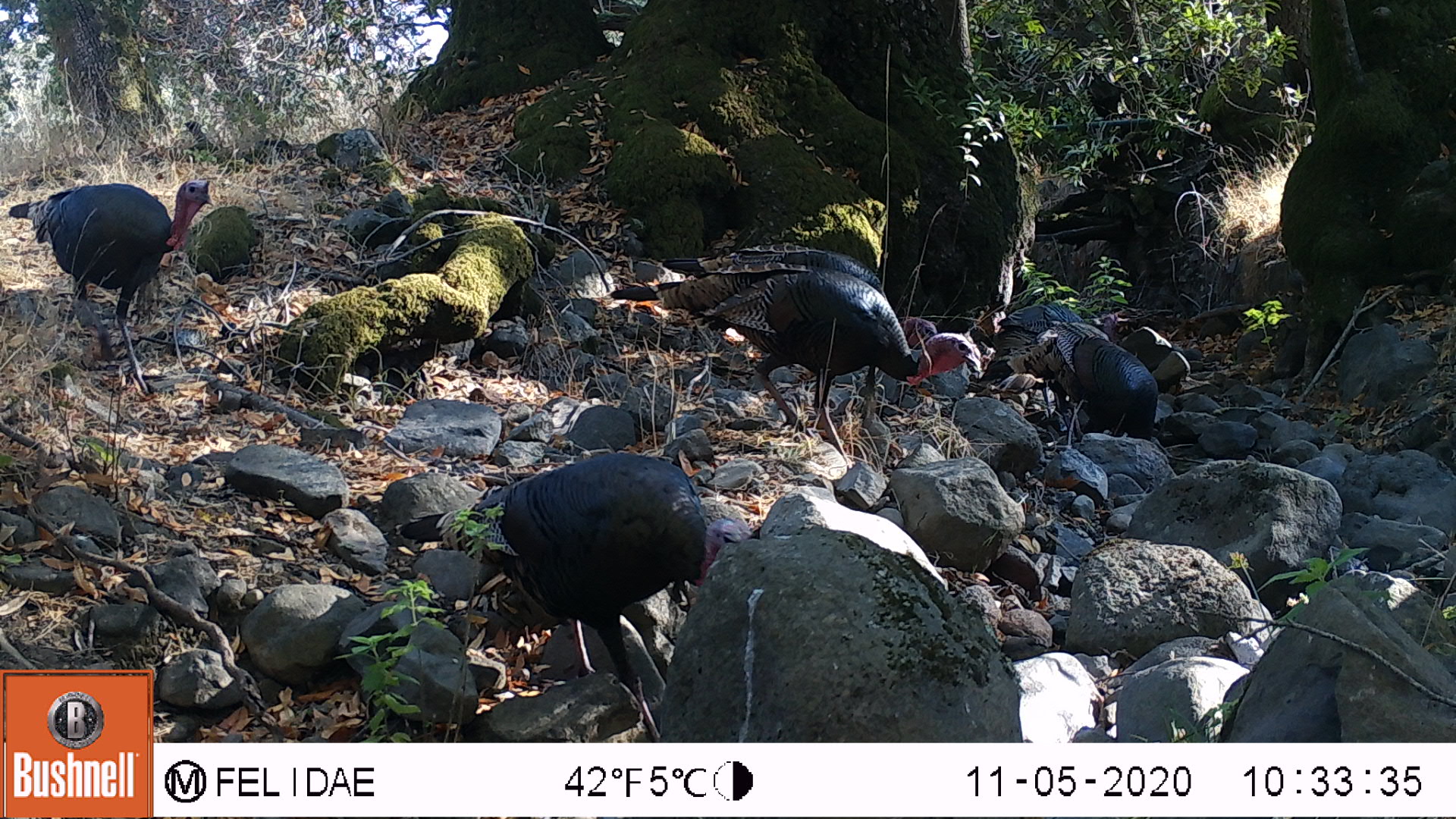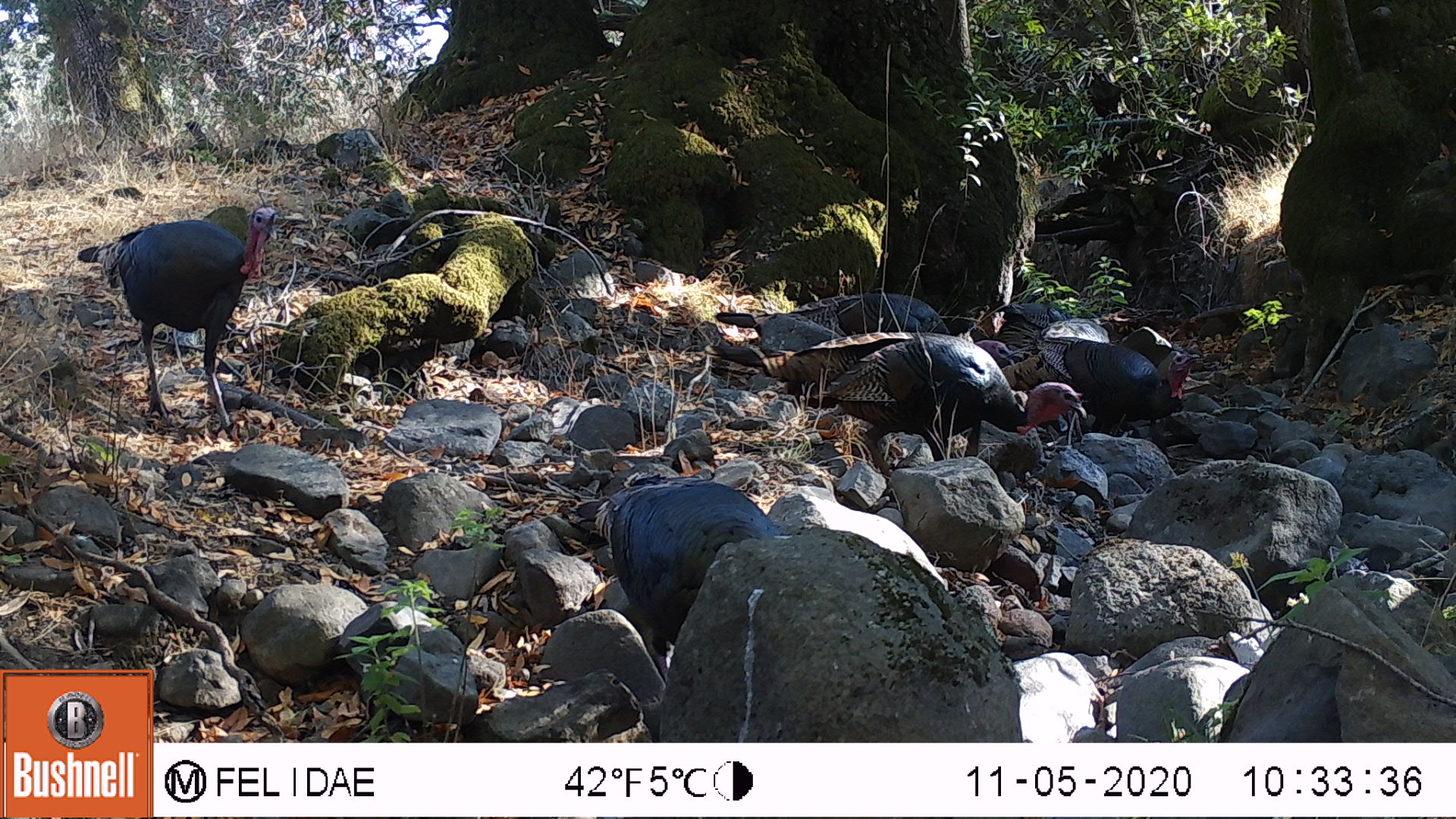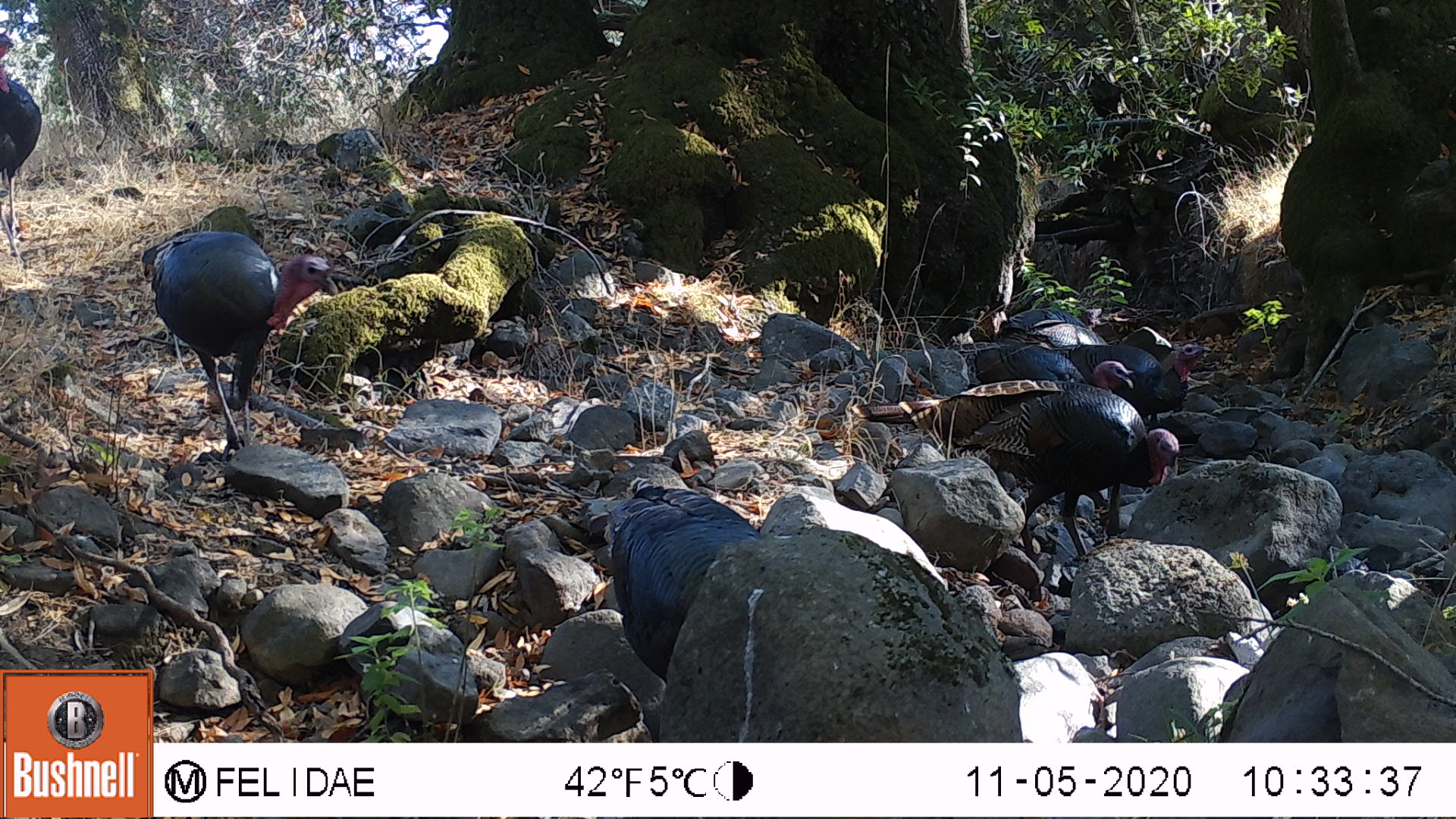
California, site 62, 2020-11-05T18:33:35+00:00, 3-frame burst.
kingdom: Animalia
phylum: Chordata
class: Aves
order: Galliformes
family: Phasianidae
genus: Meleagris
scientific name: Meleagris gallopavo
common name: turkey